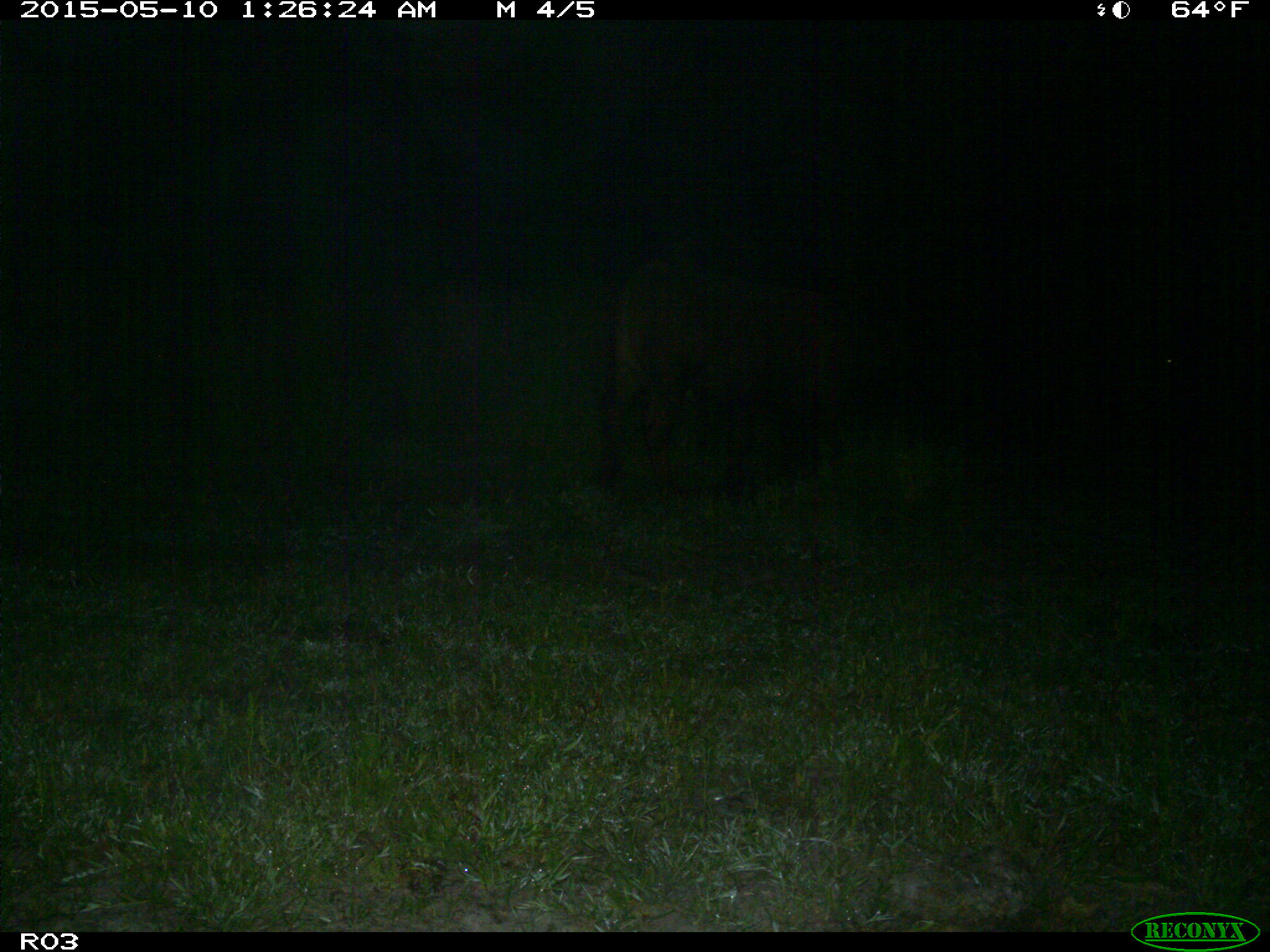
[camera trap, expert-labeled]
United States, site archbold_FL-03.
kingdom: Animalia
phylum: Chordata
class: Mammalia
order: Artiodactyla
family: Bovidae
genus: Bos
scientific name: Bos taurus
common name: domestic cow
Bos taurus (domestic cow).